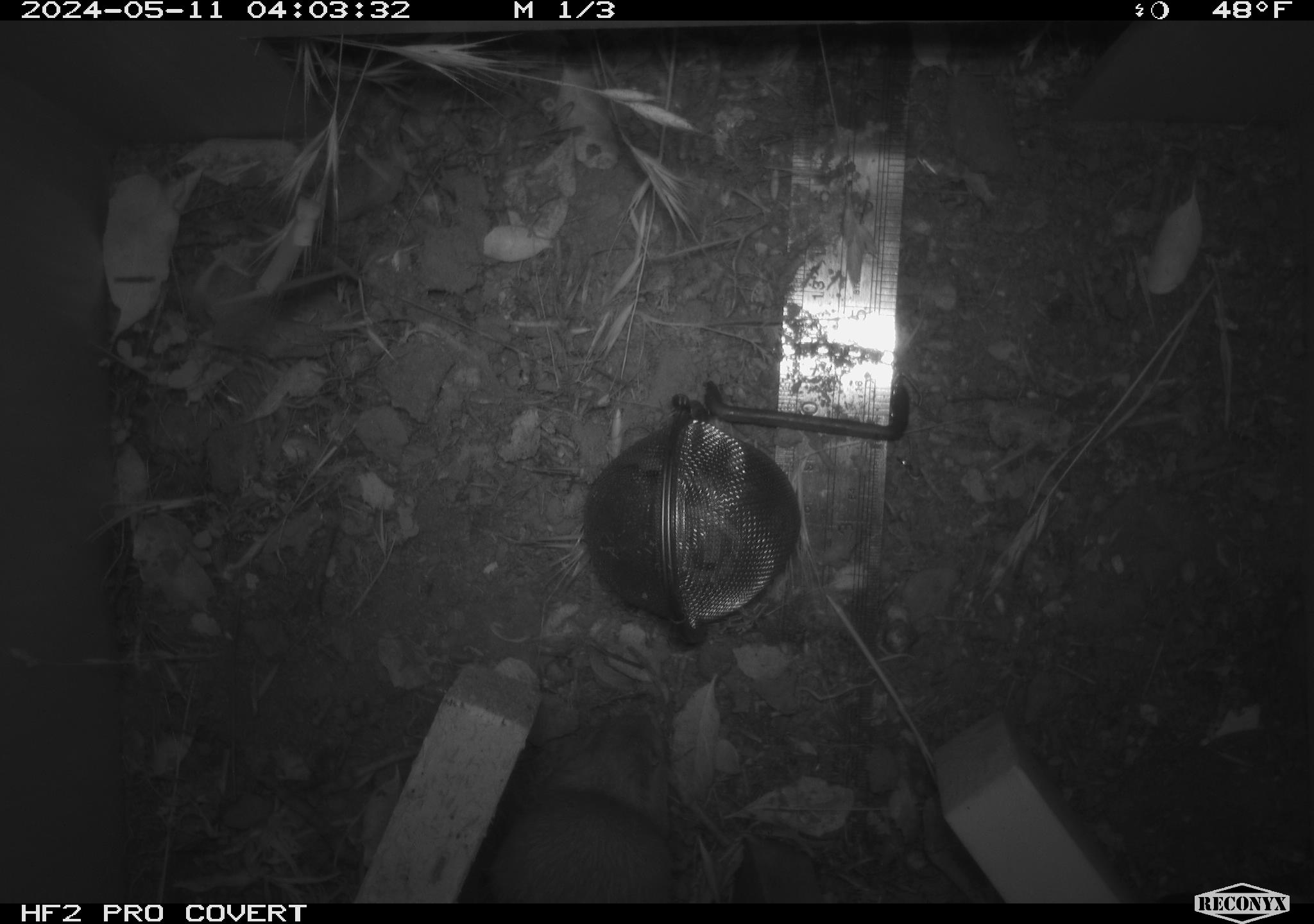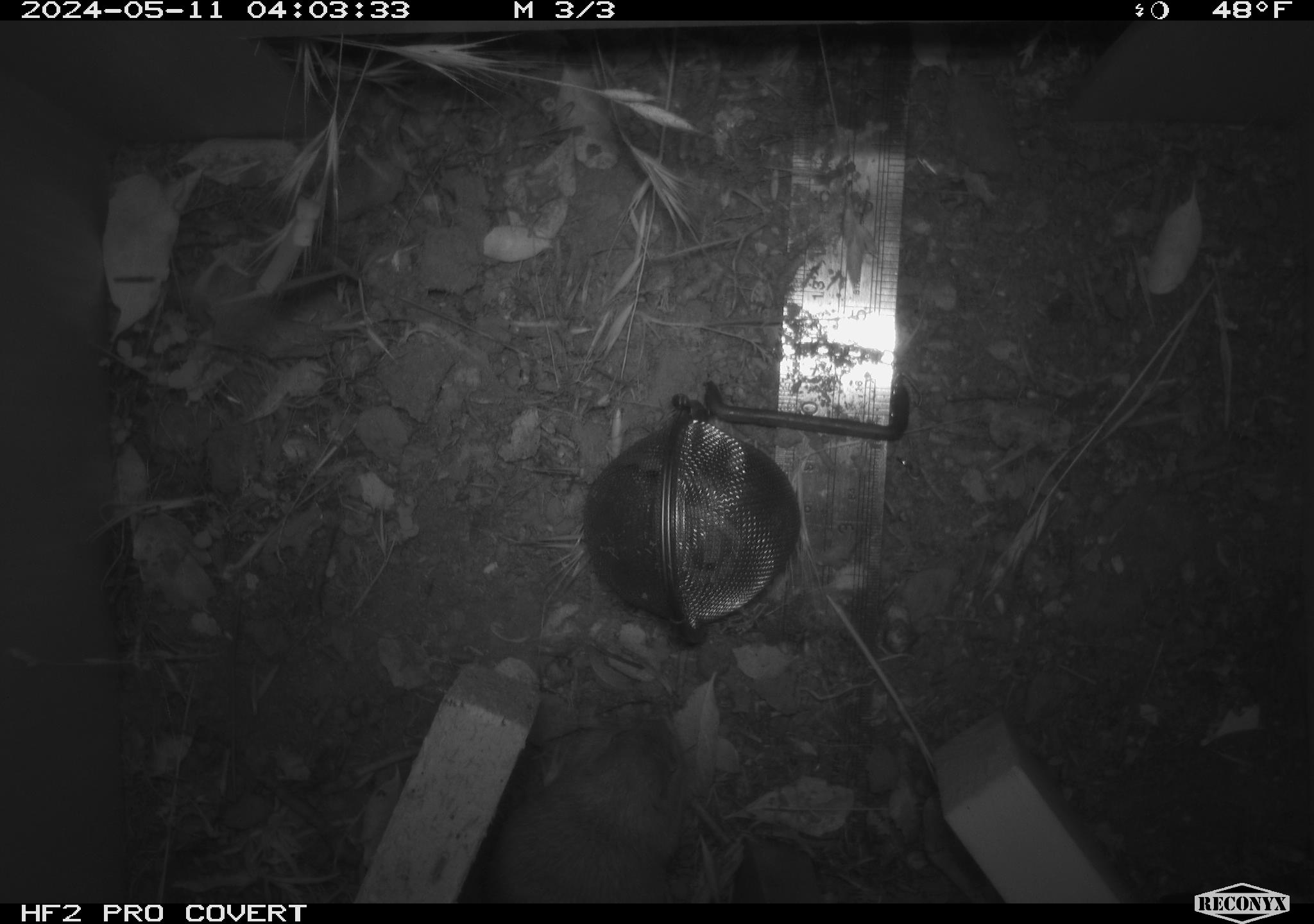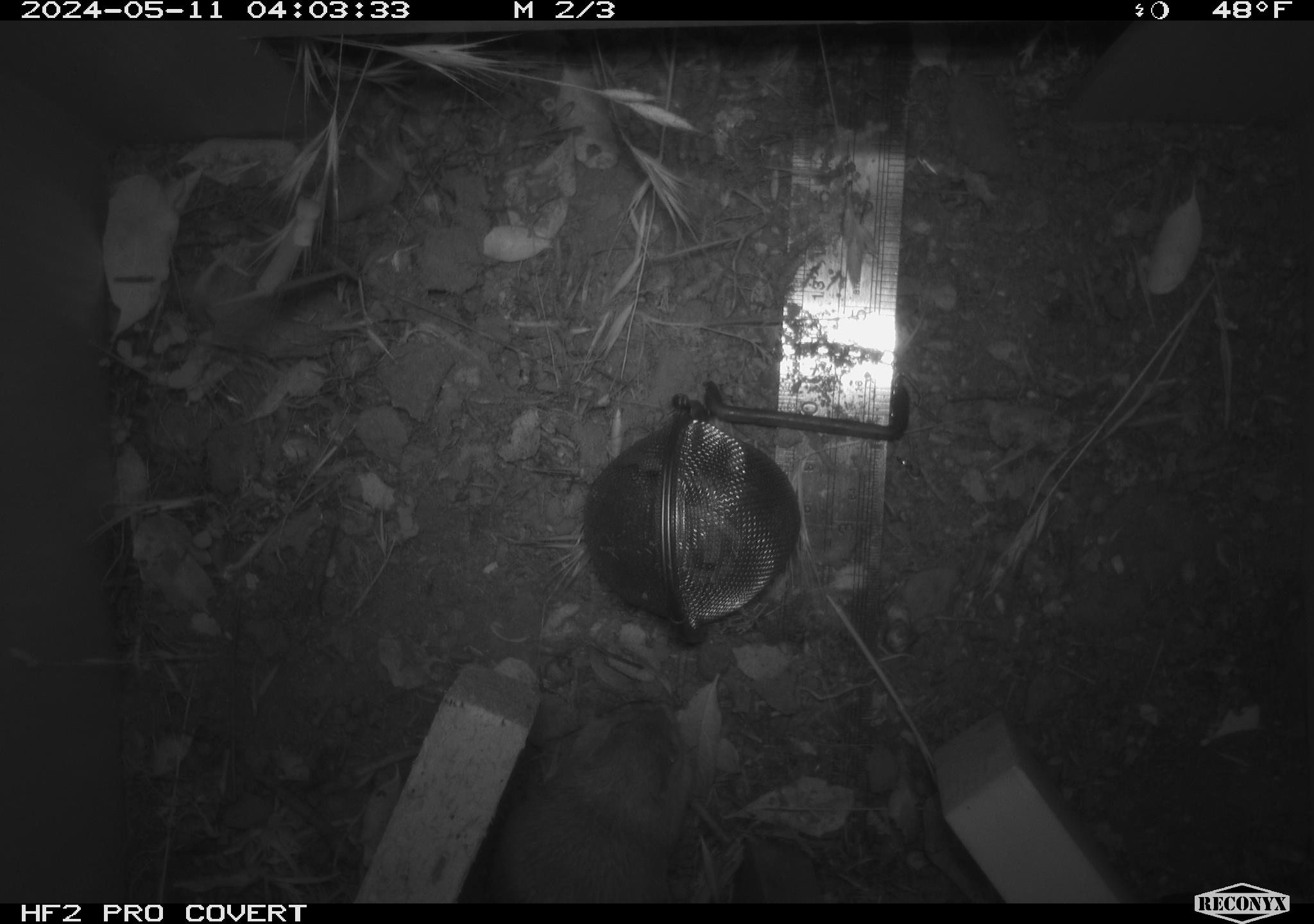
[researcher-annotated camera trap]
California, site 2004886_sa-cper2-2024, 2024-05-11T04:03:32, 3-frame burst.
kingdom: Animalia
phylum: Chordata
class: Mammalia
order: Rodentia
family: Heteromyidae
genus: Dipodomys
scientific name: Dipodomys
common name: kangaroo rats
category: dipodomys species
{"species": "dipodomys species (kangaroo rats) (Dipodomys)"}